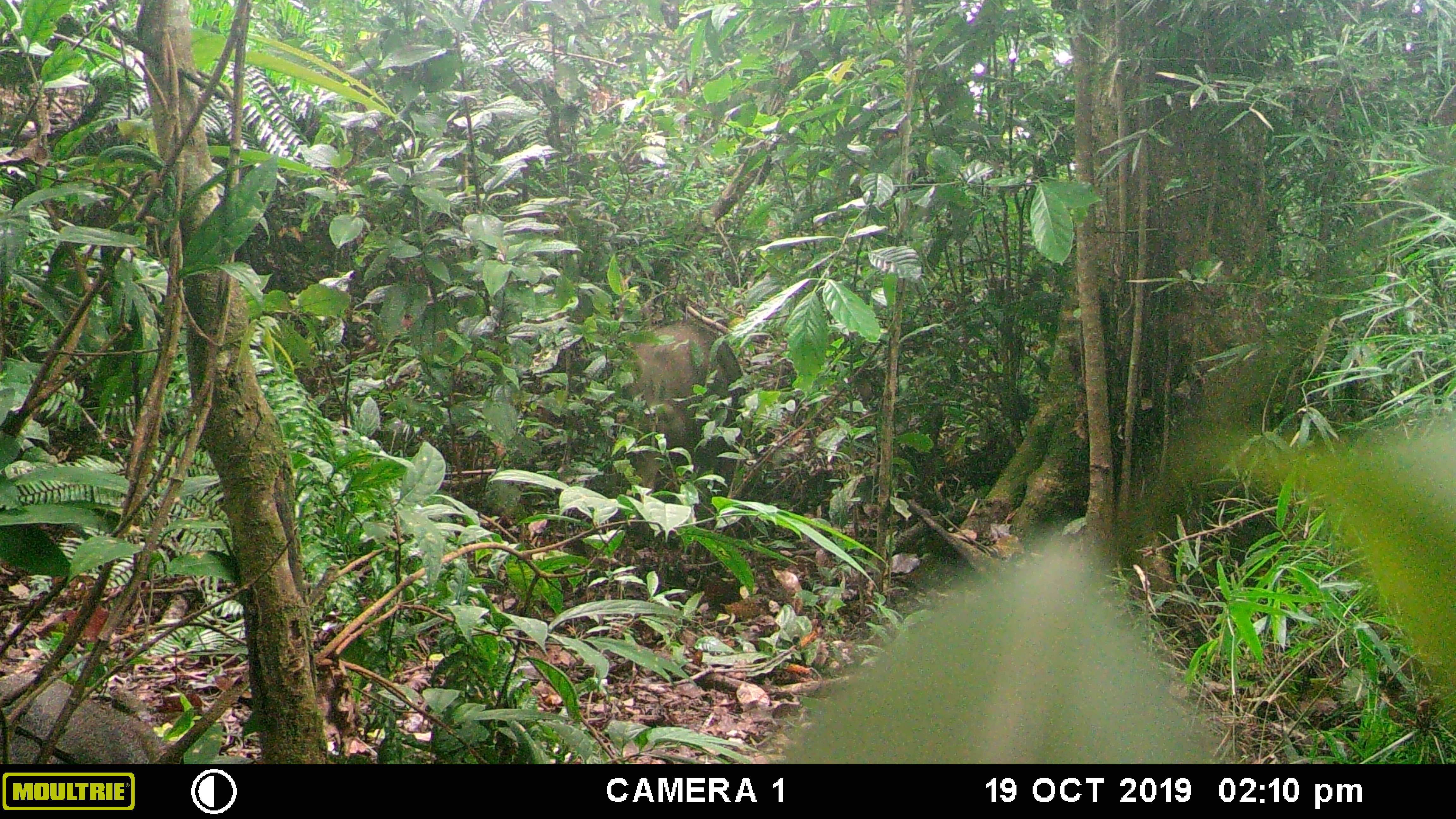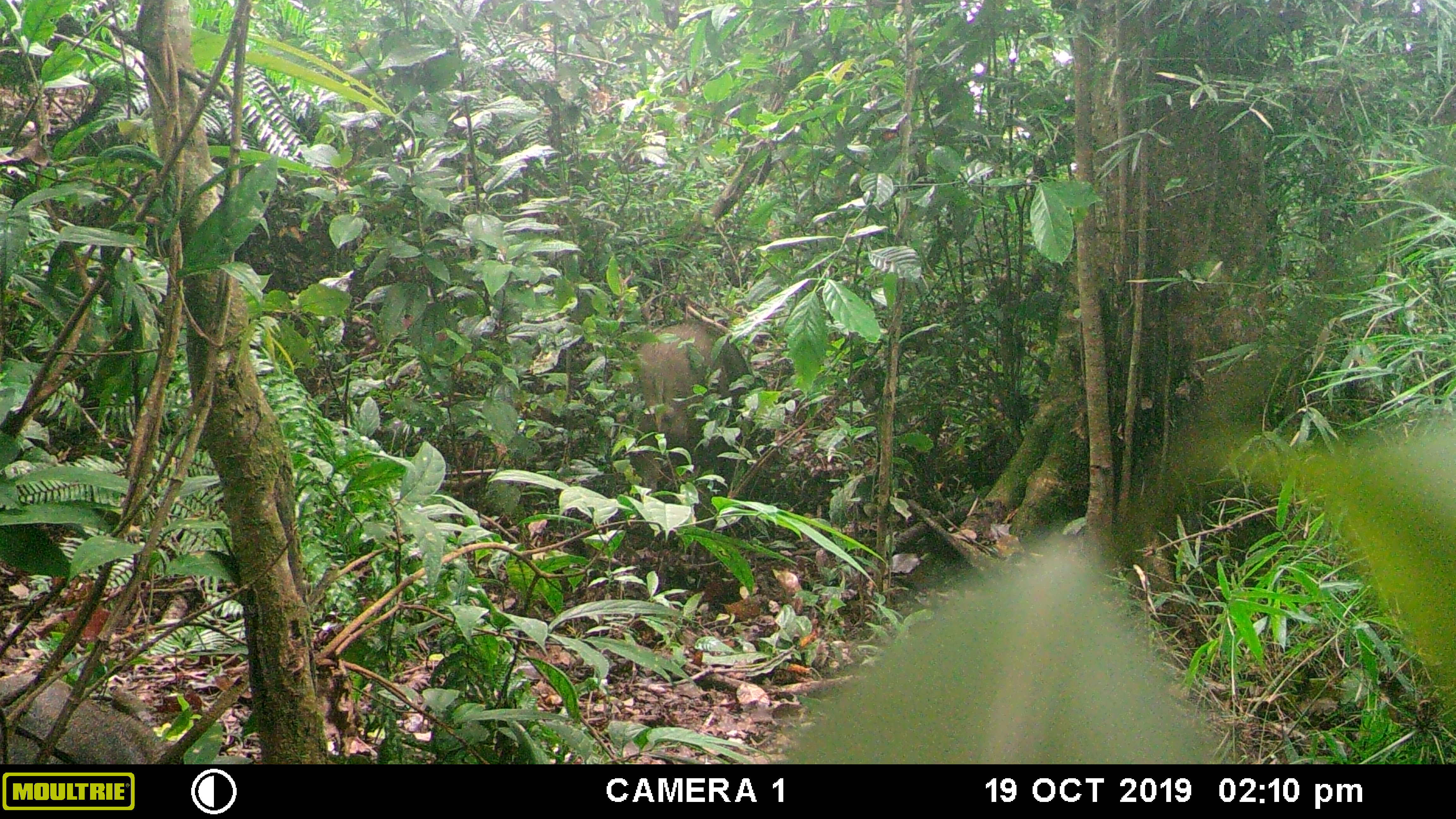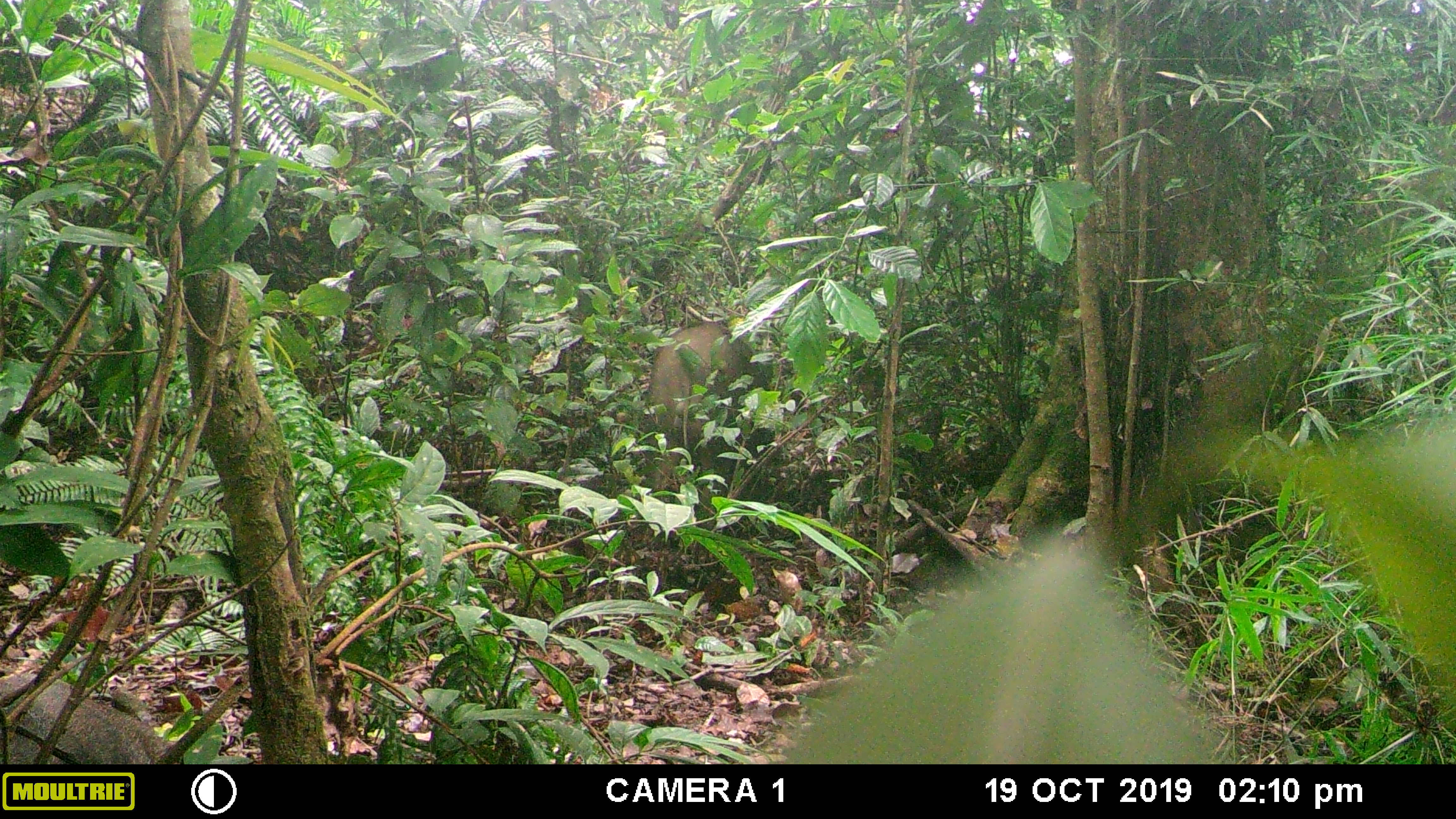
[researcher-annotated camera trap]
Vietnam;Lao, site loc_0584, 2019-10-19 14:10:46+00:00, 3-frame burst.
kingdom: Animalia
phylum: Chordata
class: Mammalia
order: Artiodactyla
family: Suidae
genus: Sus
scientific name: Sus scrofa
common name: eurasian wild pig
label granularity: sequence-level